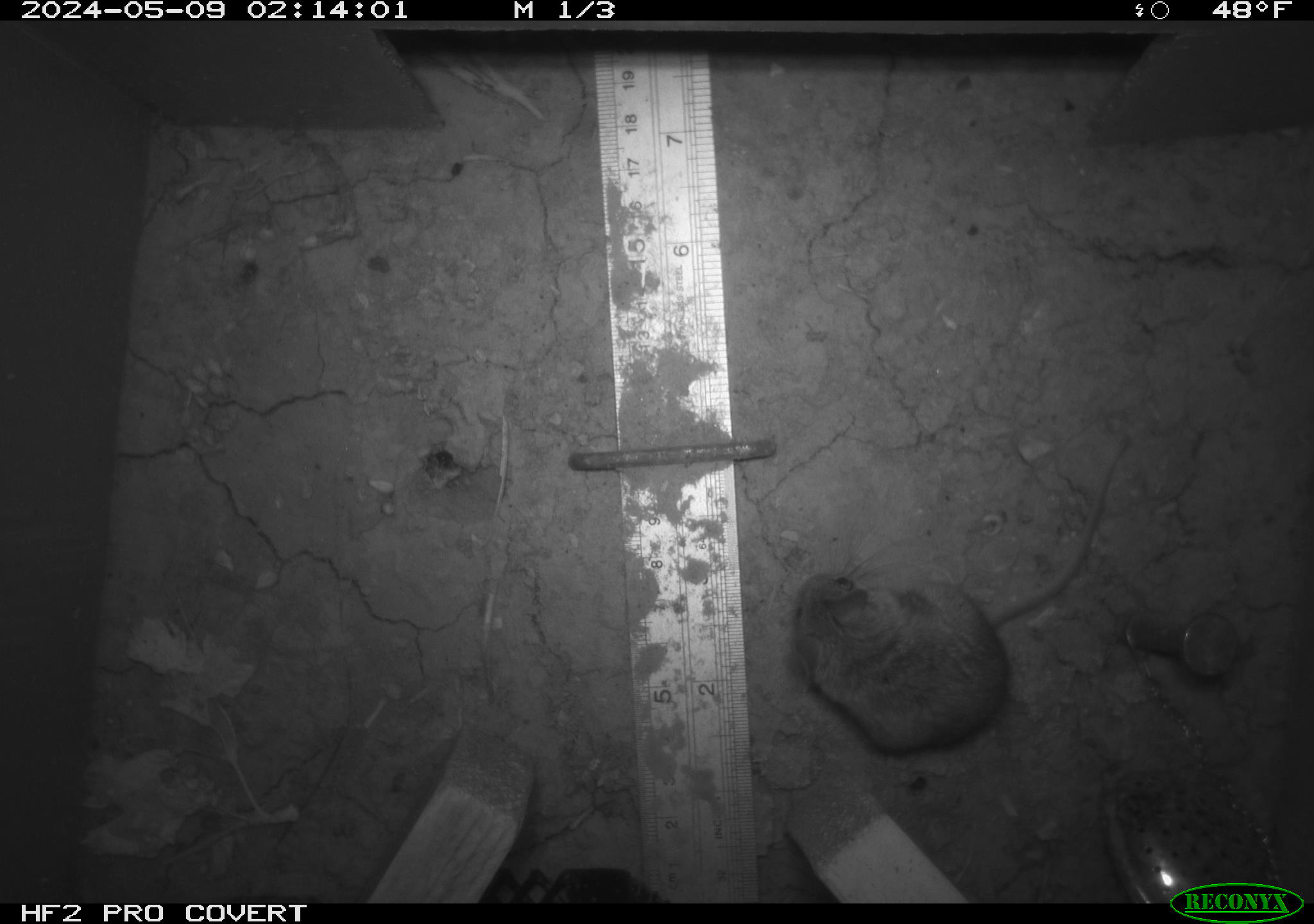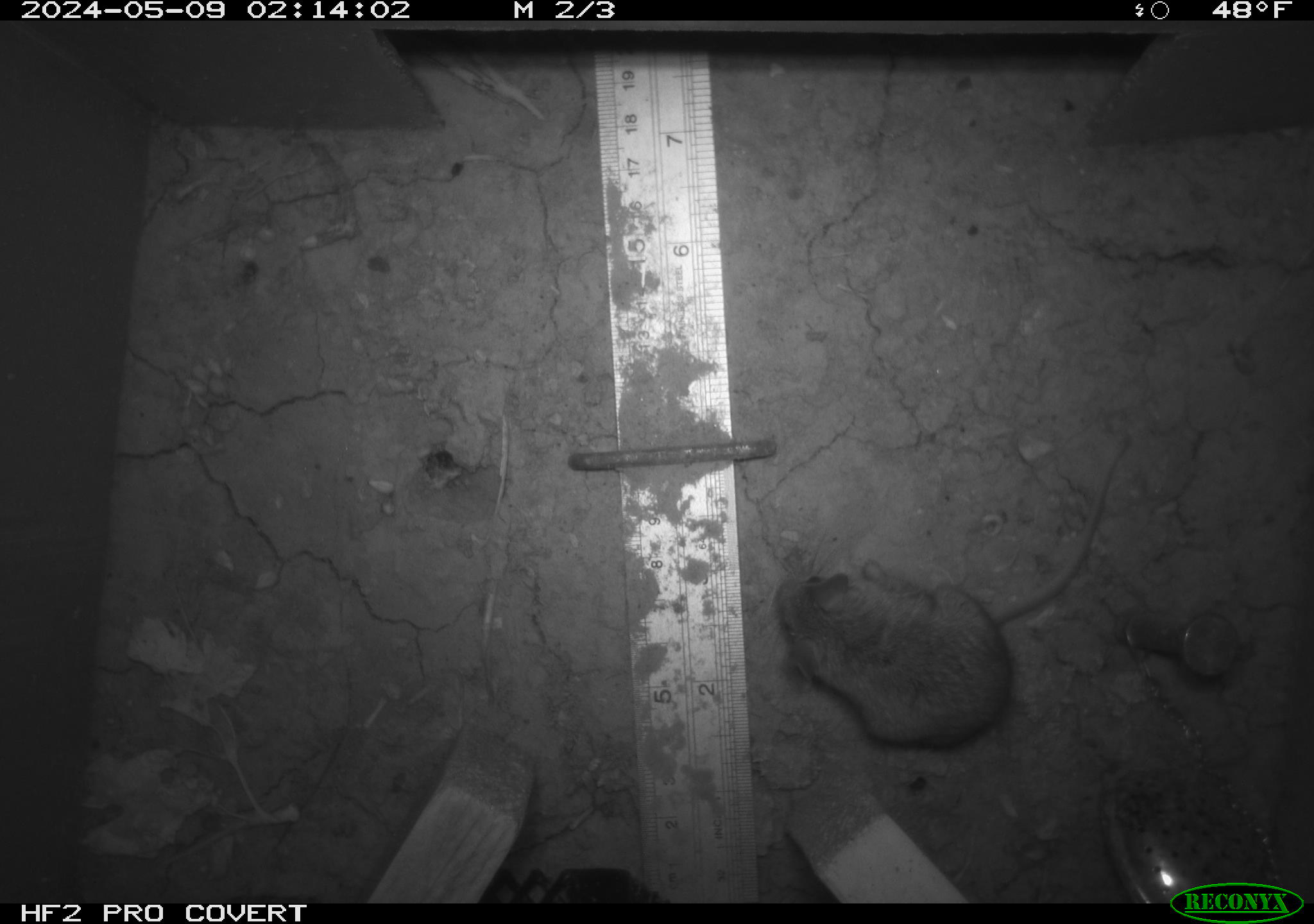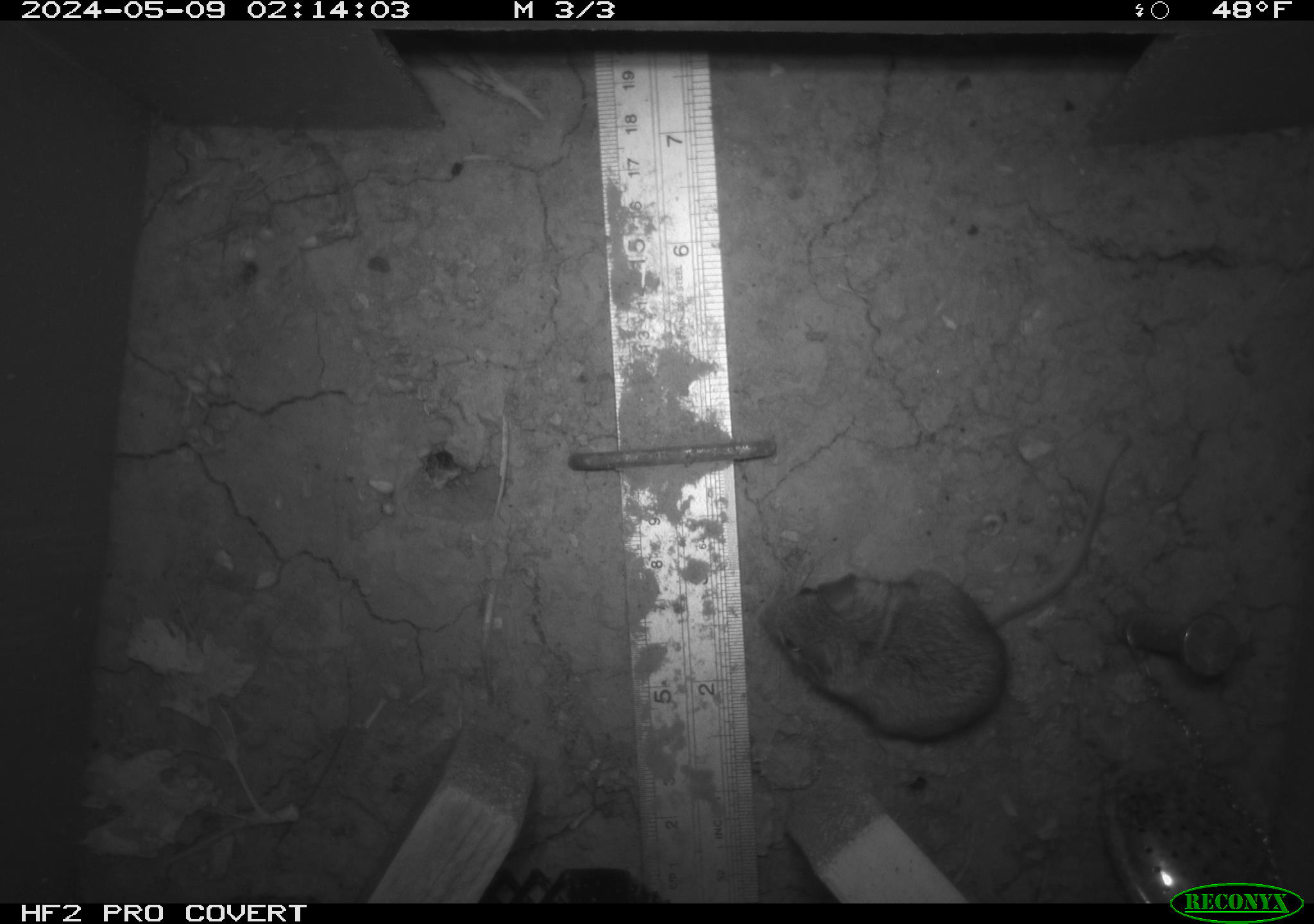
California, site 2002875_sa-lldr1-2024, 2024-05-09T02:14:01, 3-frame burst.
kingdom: Animalia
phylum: Chordata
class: Mammalia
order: Rodentia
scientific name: Rodentia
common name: mouse species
Mouse species (Rodentia).